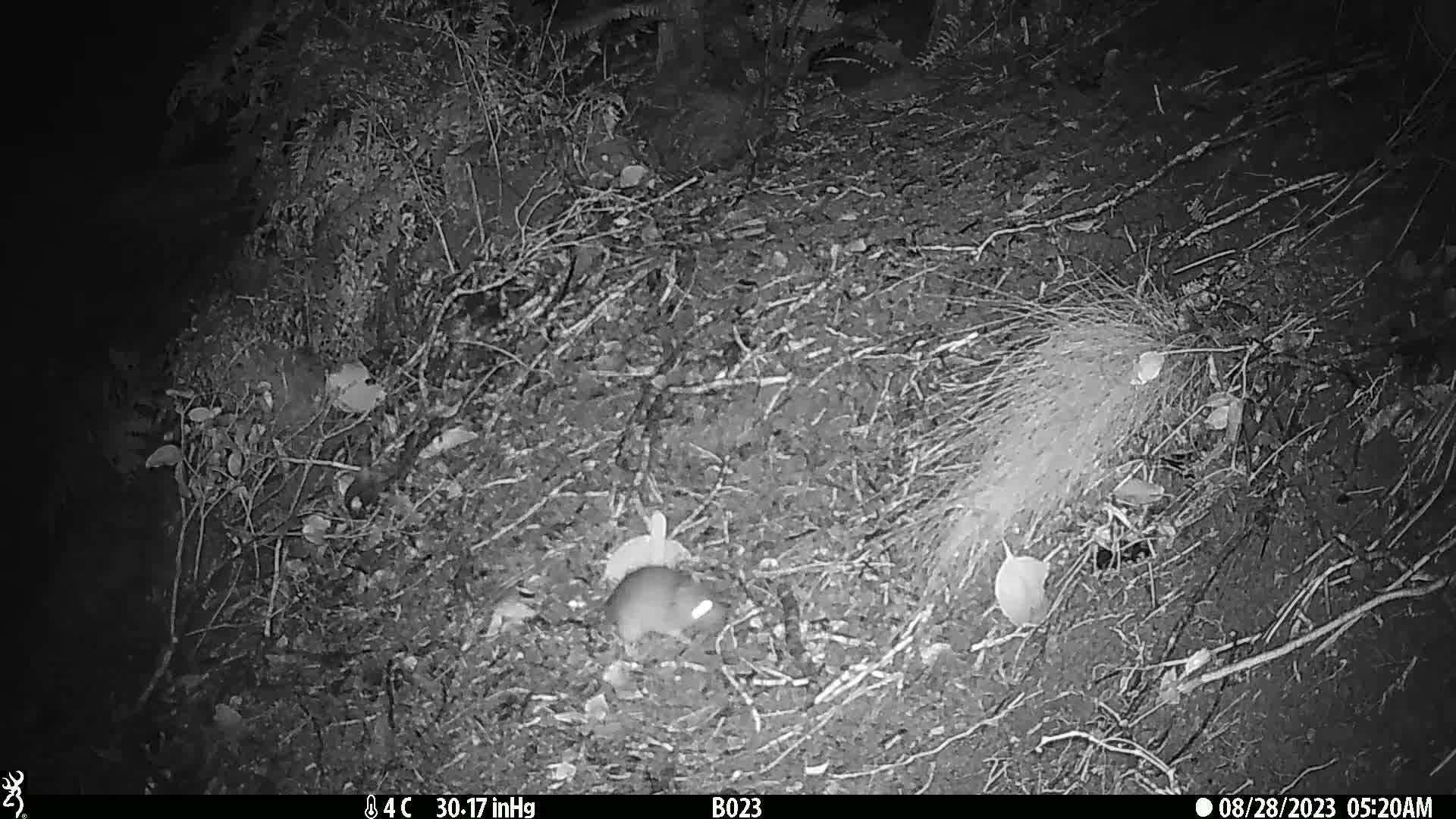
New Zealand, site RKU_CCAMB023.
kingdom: Animalia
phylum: Chordata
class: Mammalia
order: Rodentia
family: Muridae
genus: Rattus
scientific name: Rattus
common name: rat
Rat (Rattus).